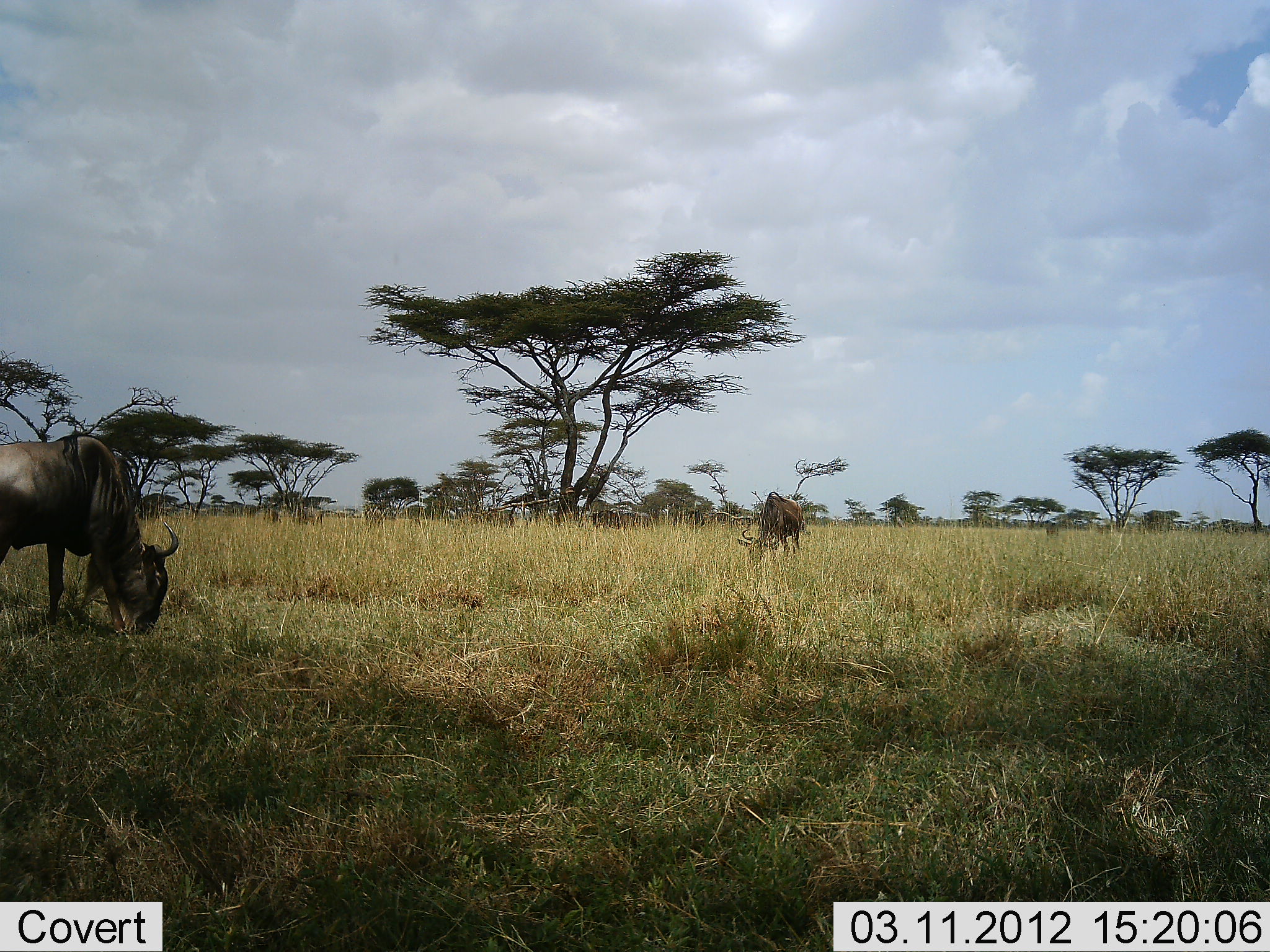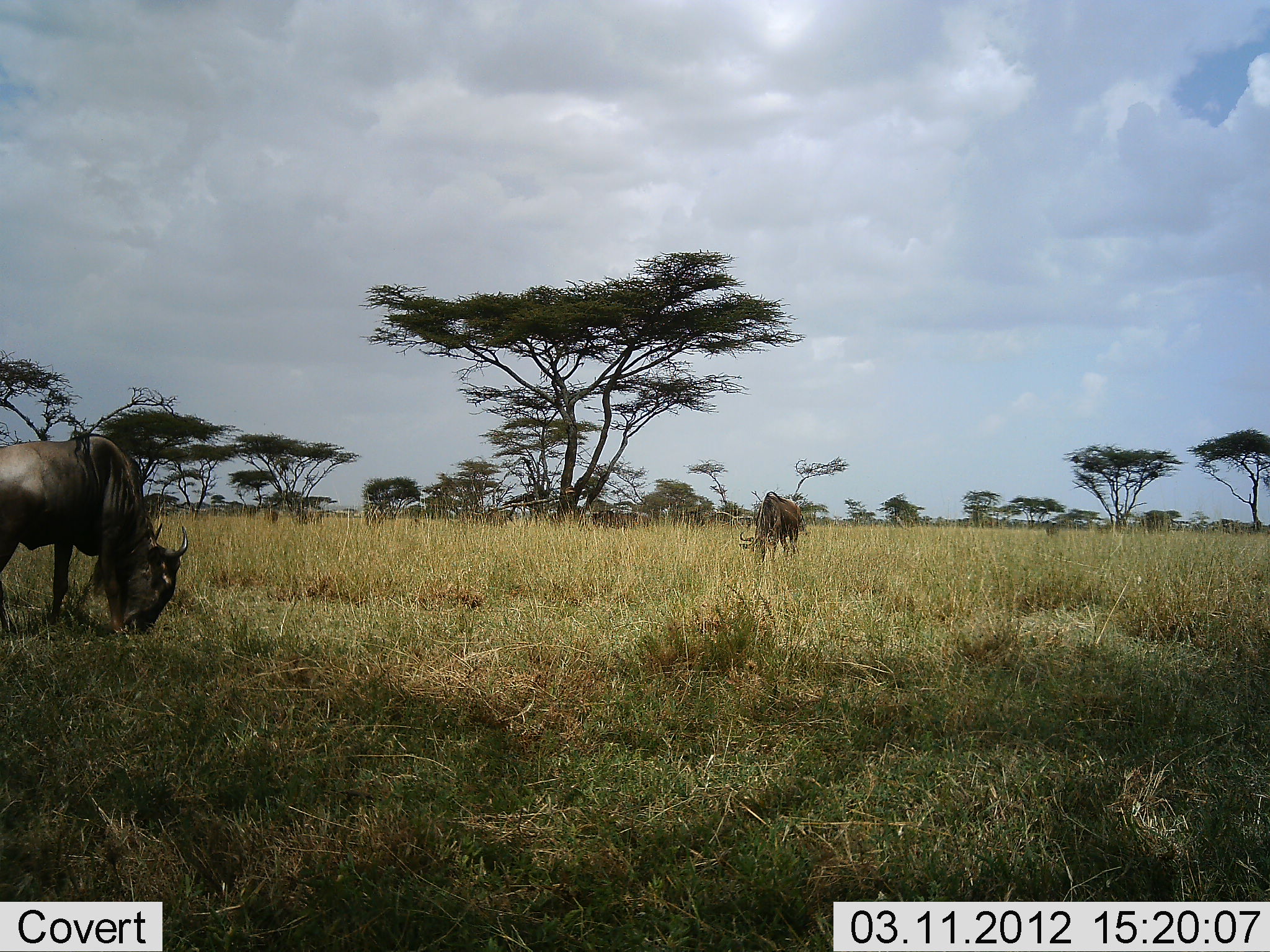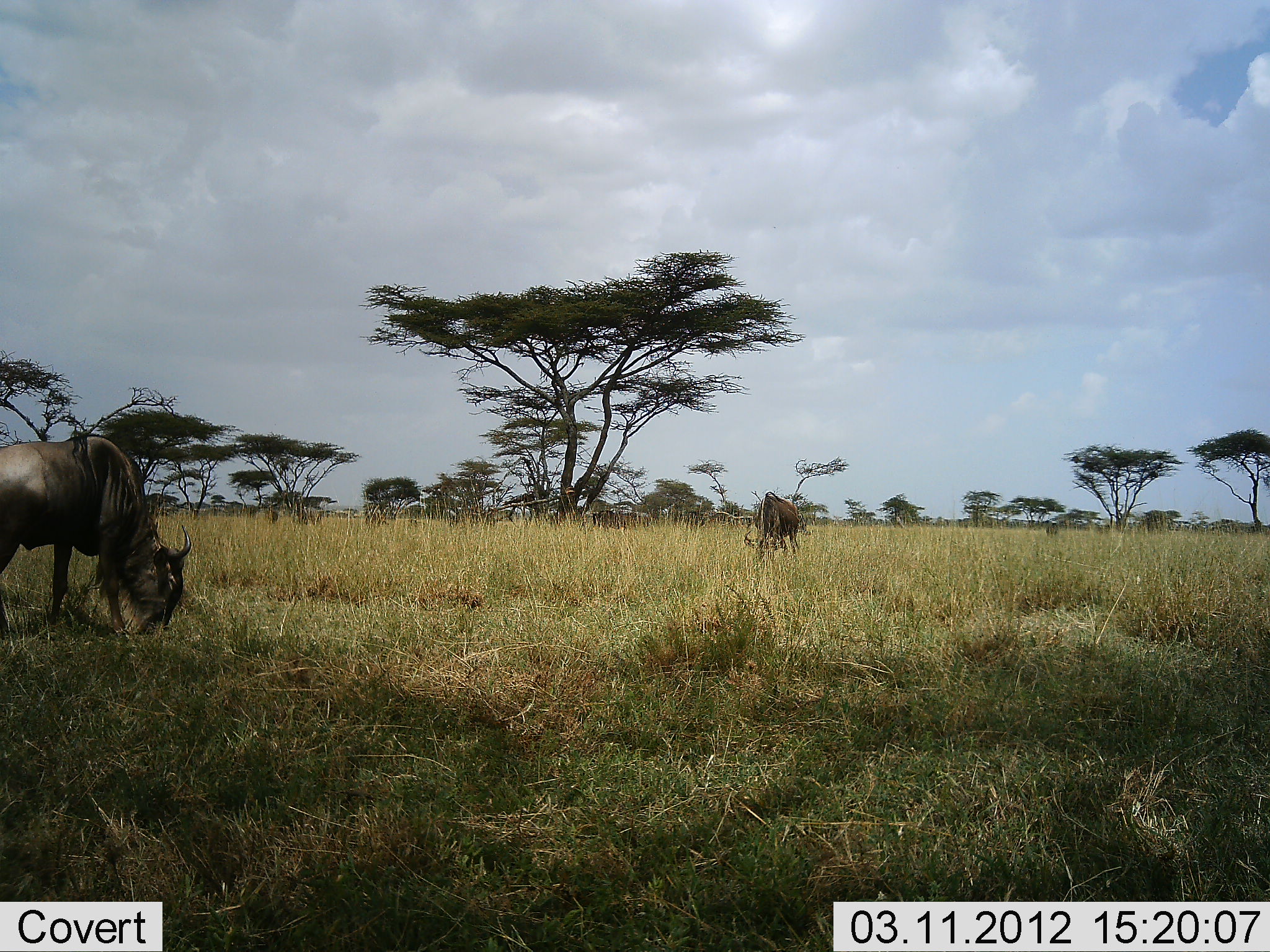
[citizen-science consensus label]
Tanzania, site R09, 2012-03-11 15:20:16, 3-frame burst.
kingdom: Animalia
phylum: Chordata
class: Mammalia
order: Artiodactyla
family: Bovidae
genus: Connochaetes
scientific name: Connochaetes taurinus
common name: blue wildebeest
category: wildebeest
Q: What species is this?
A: Wildebeest (blue wildebeest) (Connochaetes taurinus).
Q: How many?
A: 2.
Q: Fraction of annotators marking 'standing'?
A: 32%.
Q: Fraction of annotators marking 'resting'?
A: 4%.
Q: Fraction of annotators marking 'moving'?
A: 14%.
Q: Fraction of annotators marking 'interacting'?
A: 0%.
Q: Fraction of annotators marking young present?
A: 0%.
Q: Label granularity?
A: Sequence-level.